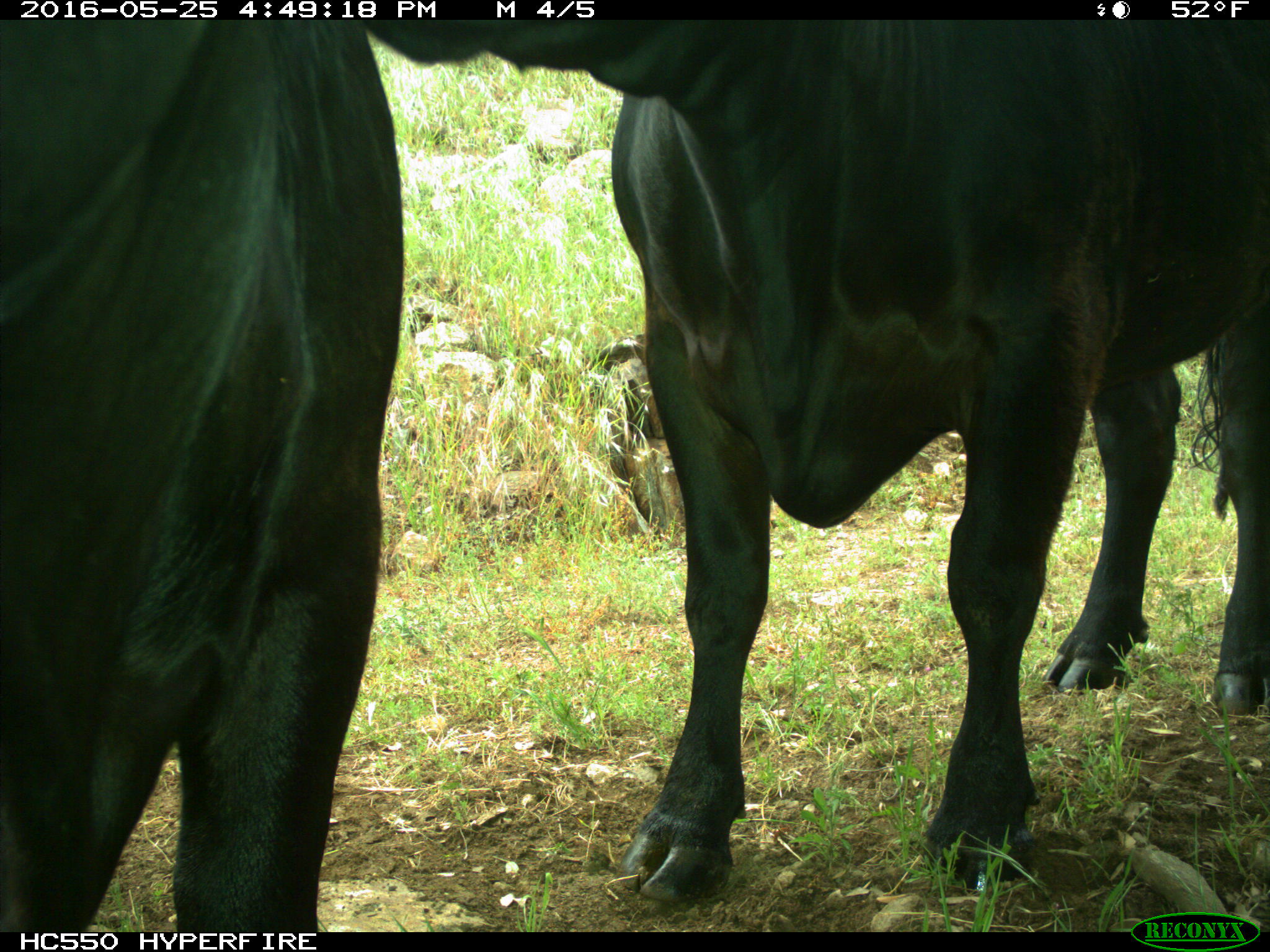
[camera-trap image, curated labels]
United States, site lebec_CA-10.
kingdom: Animalia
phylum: Chordata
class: Mammalia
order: Artiodactyla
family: Bovidae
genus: Bos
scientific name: Bos taurus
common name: domestic cow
Bos taurus (domestic cow).